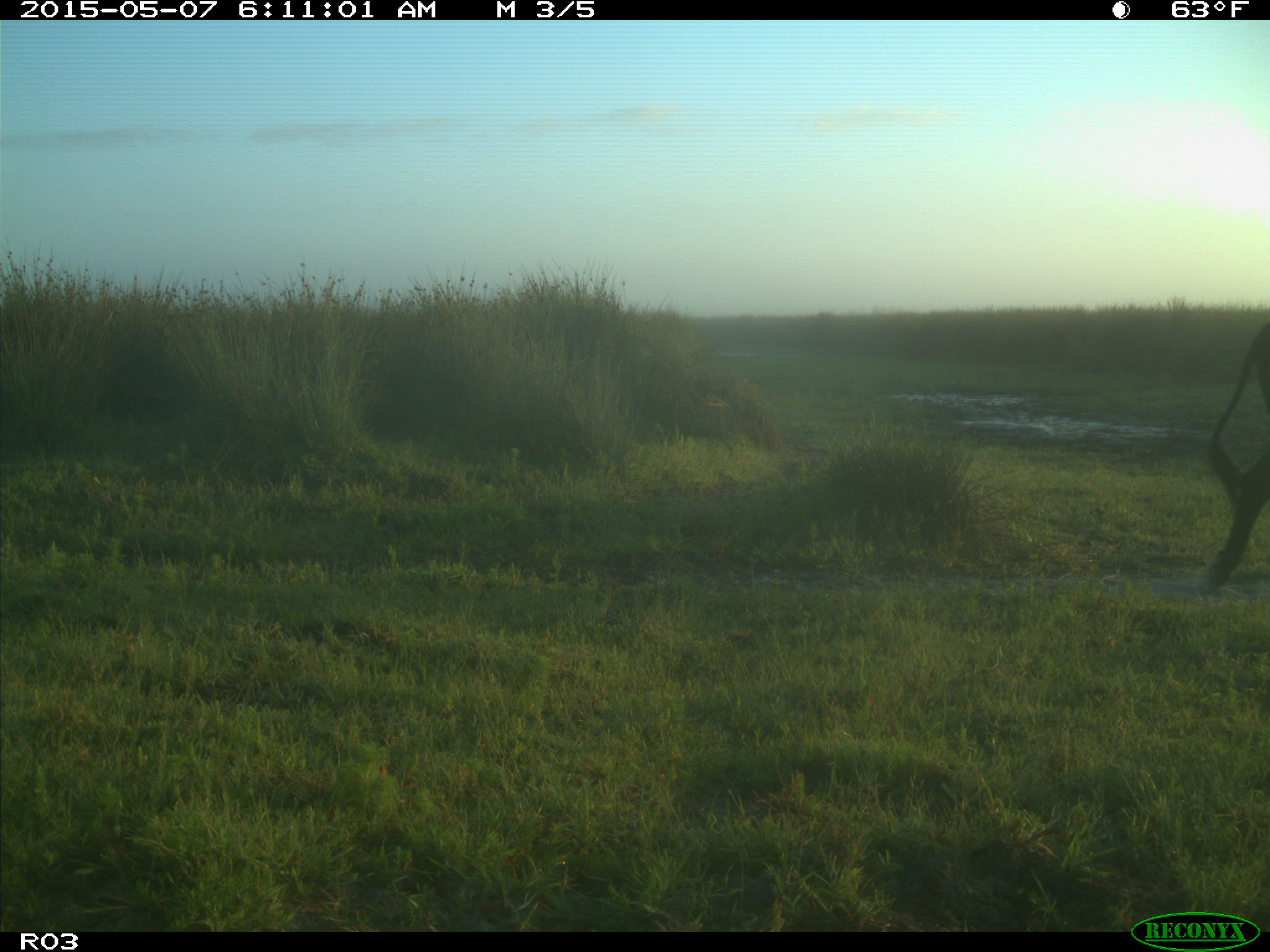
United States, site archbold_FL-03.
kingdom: Animalia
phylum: Chordata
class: Mammalia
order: Artiodactyla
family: Bovidae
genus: Bos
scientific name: Bos taurus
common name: domestic cow